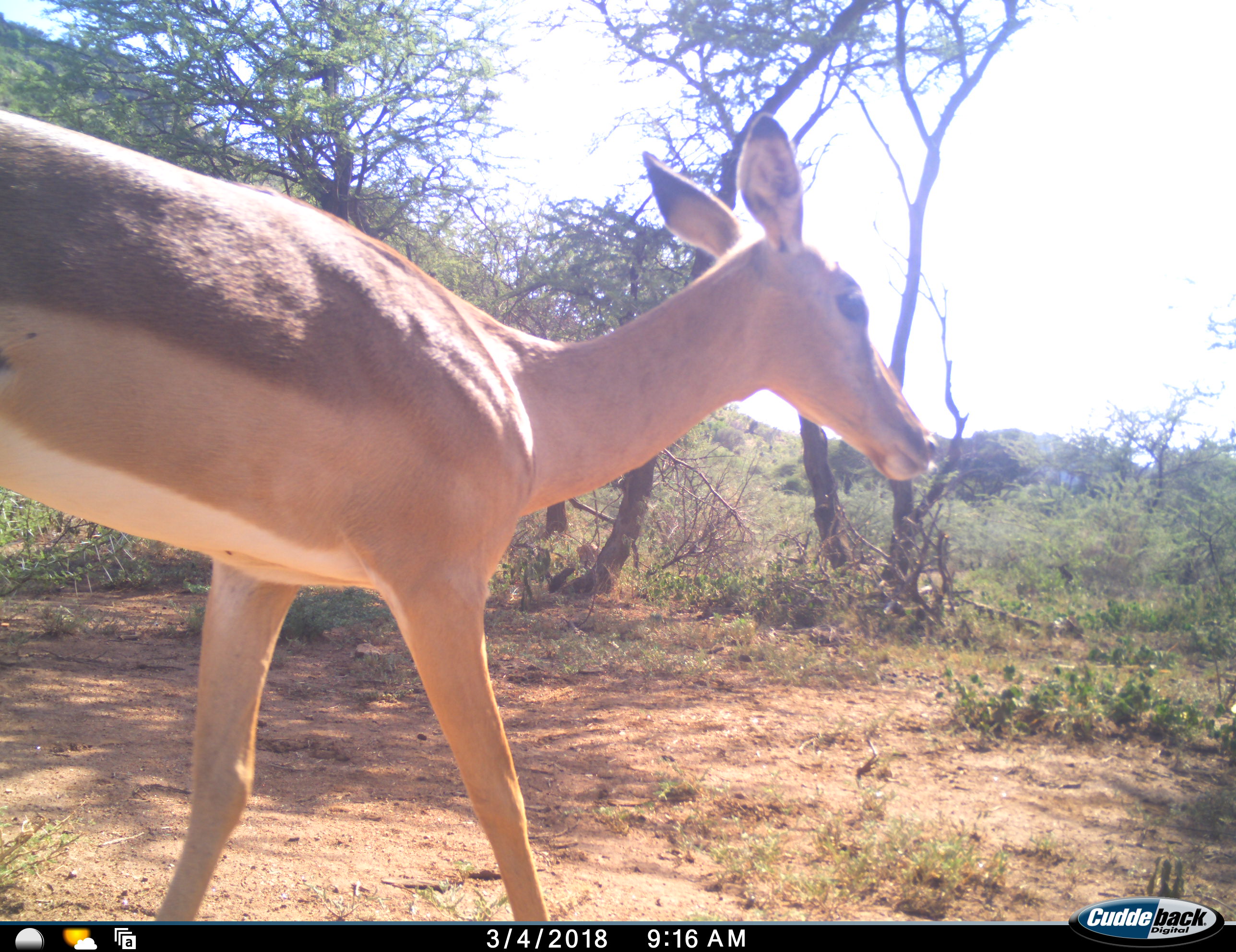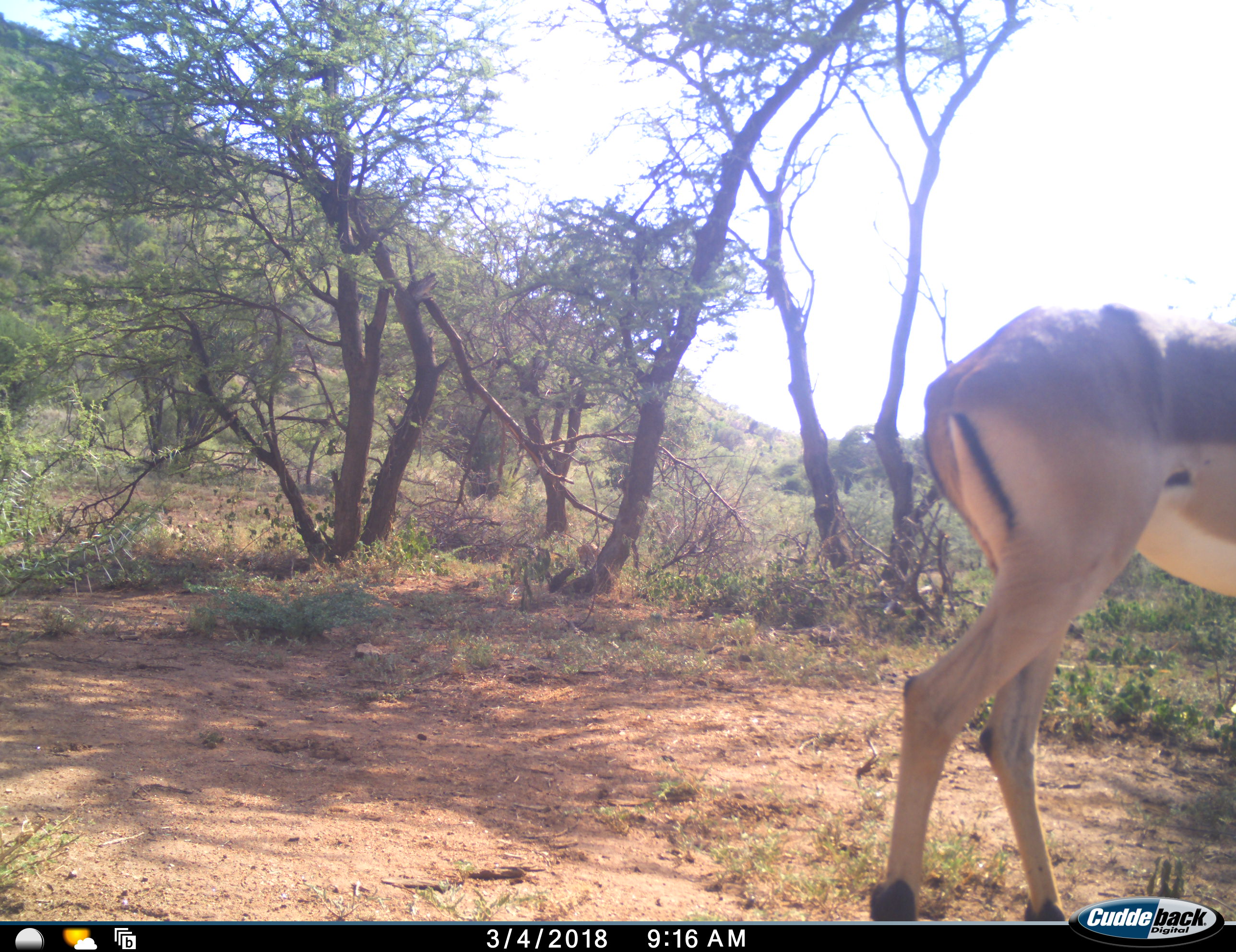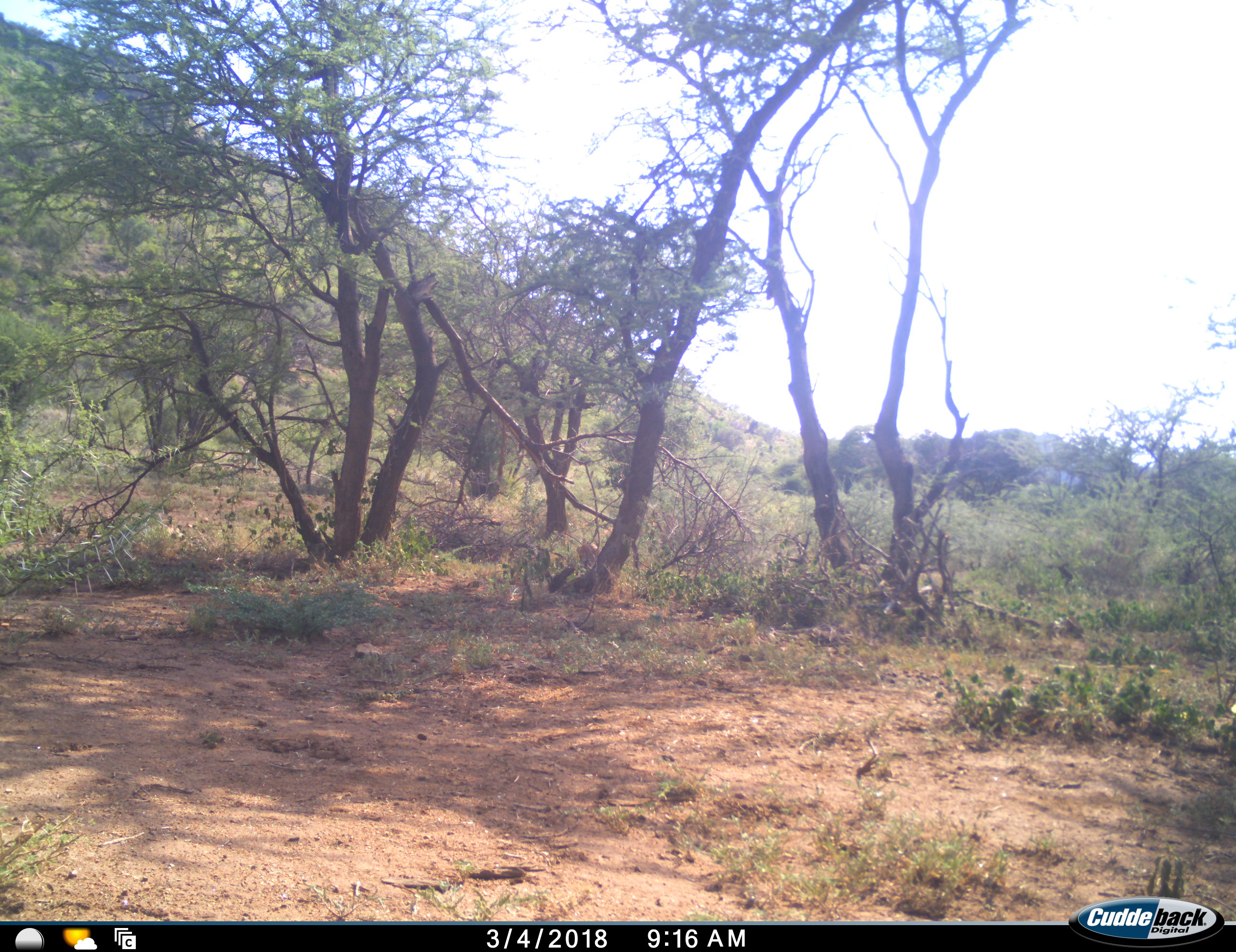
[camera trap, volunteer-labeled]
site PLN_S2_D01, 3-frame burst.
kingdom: Animalia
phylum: Chordata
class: Mammalia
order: Artiodactyla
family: Bovidae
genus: Aepyceros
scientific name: Aepyceros melampus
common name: impala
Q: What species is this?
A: Impala (Aepyceros melampus).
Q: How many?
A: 1.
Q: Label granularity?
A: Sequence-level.